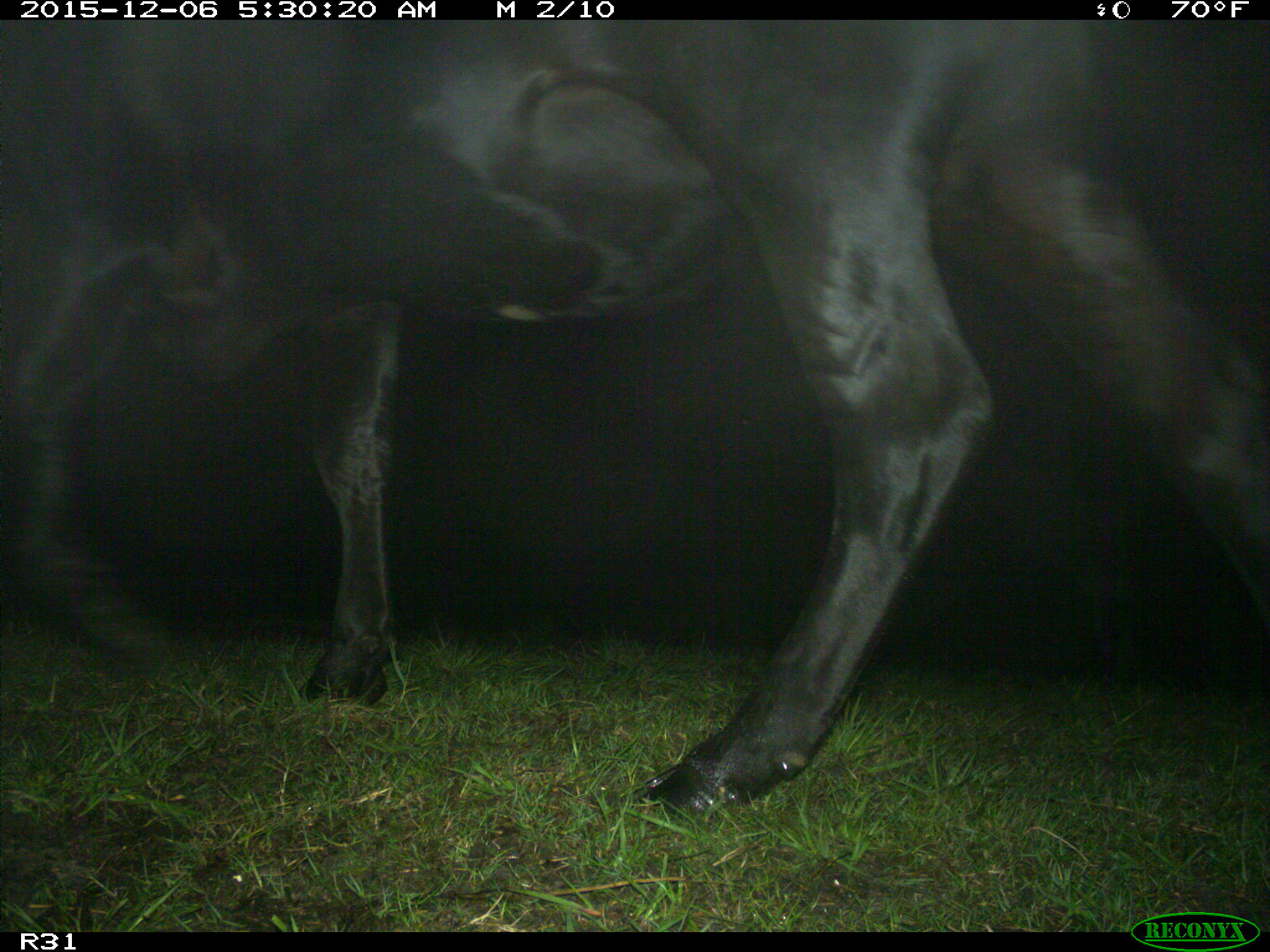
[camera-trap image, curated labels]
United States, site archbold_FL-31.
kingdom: Animalia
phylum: Chordata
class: Mammalia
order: Artiodactyla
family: Bovidae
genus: Bos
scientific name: Bos taurus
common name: domestic cow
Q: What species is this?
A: Bos taurus (domestic cow).